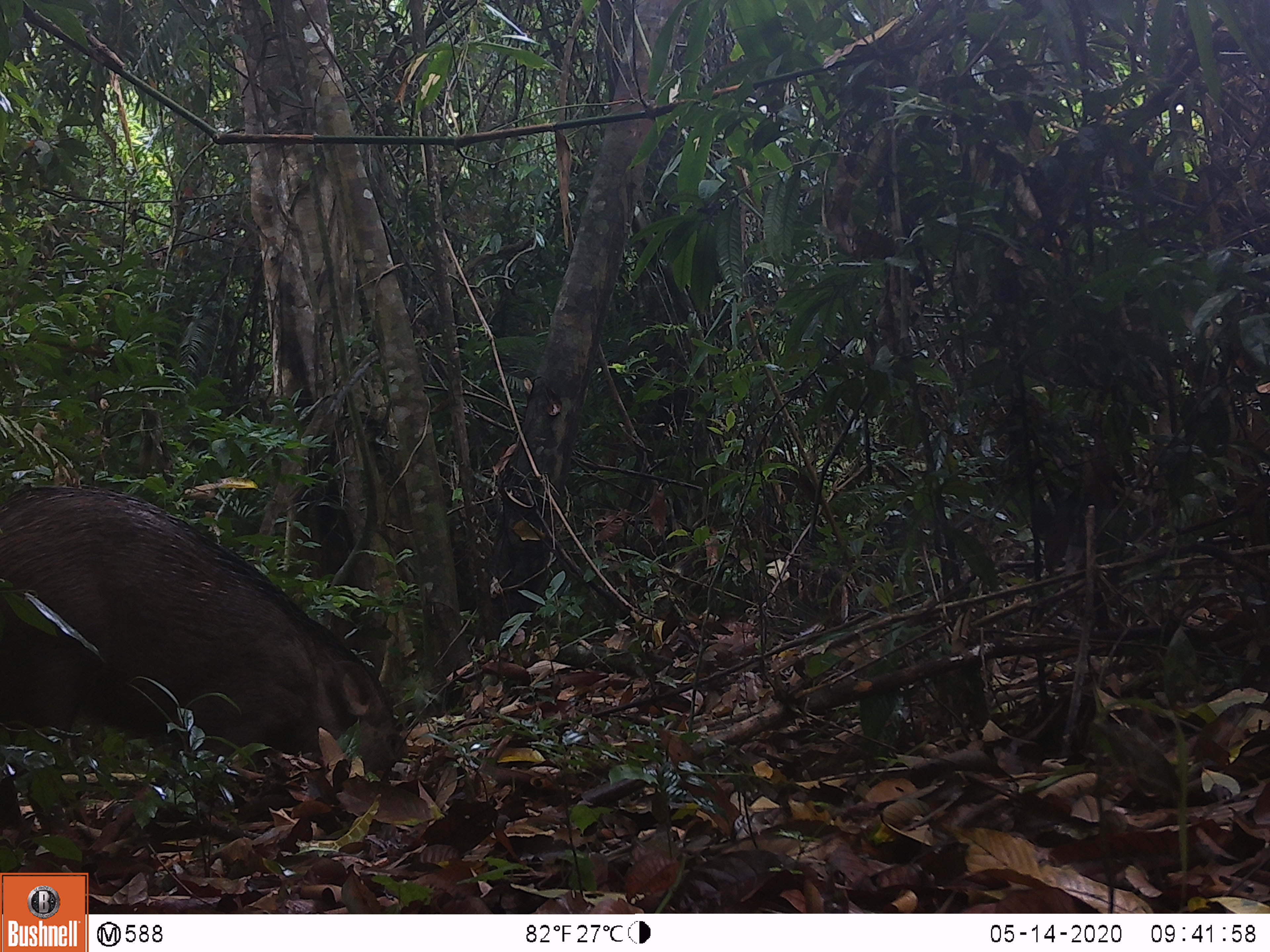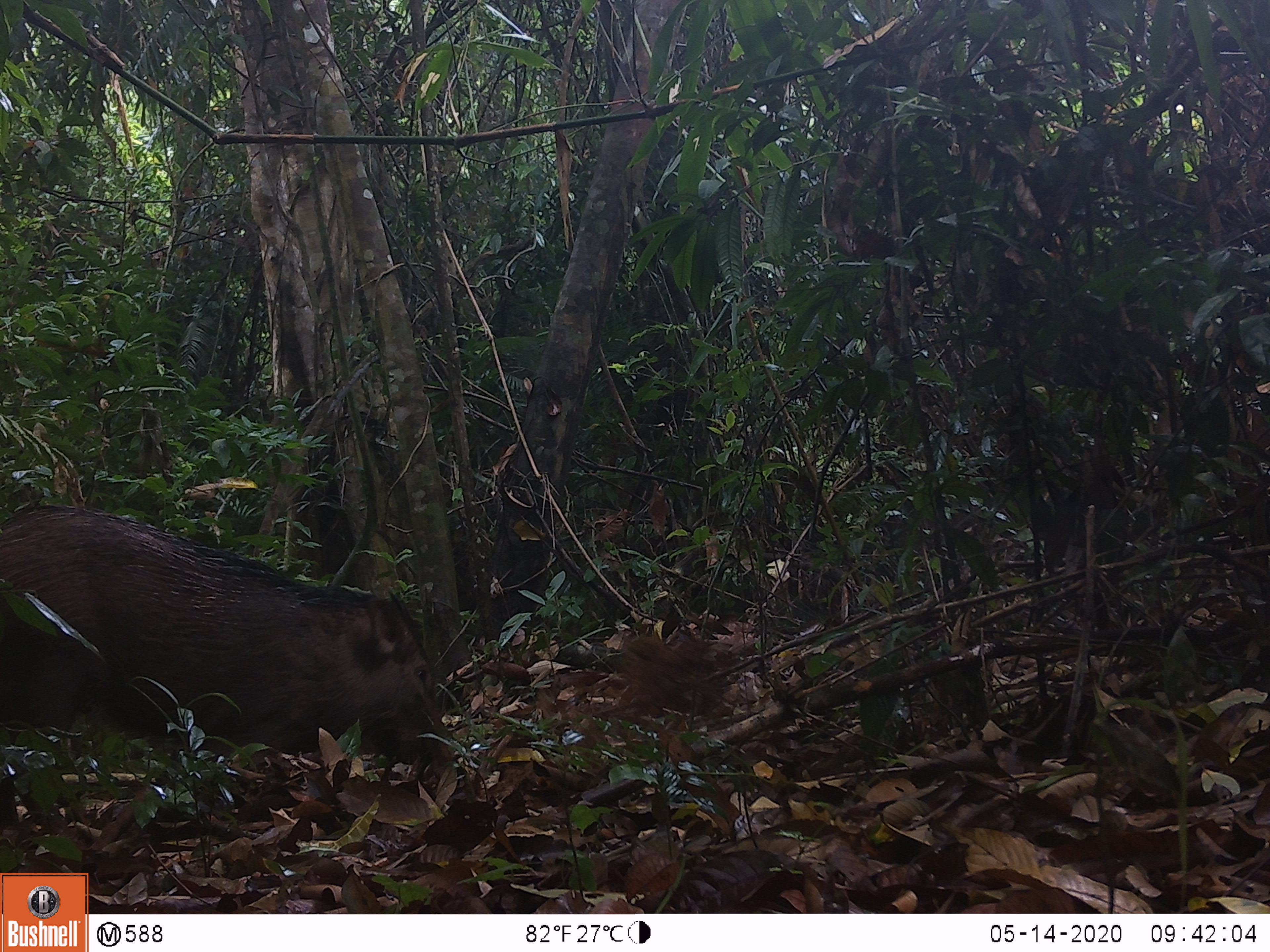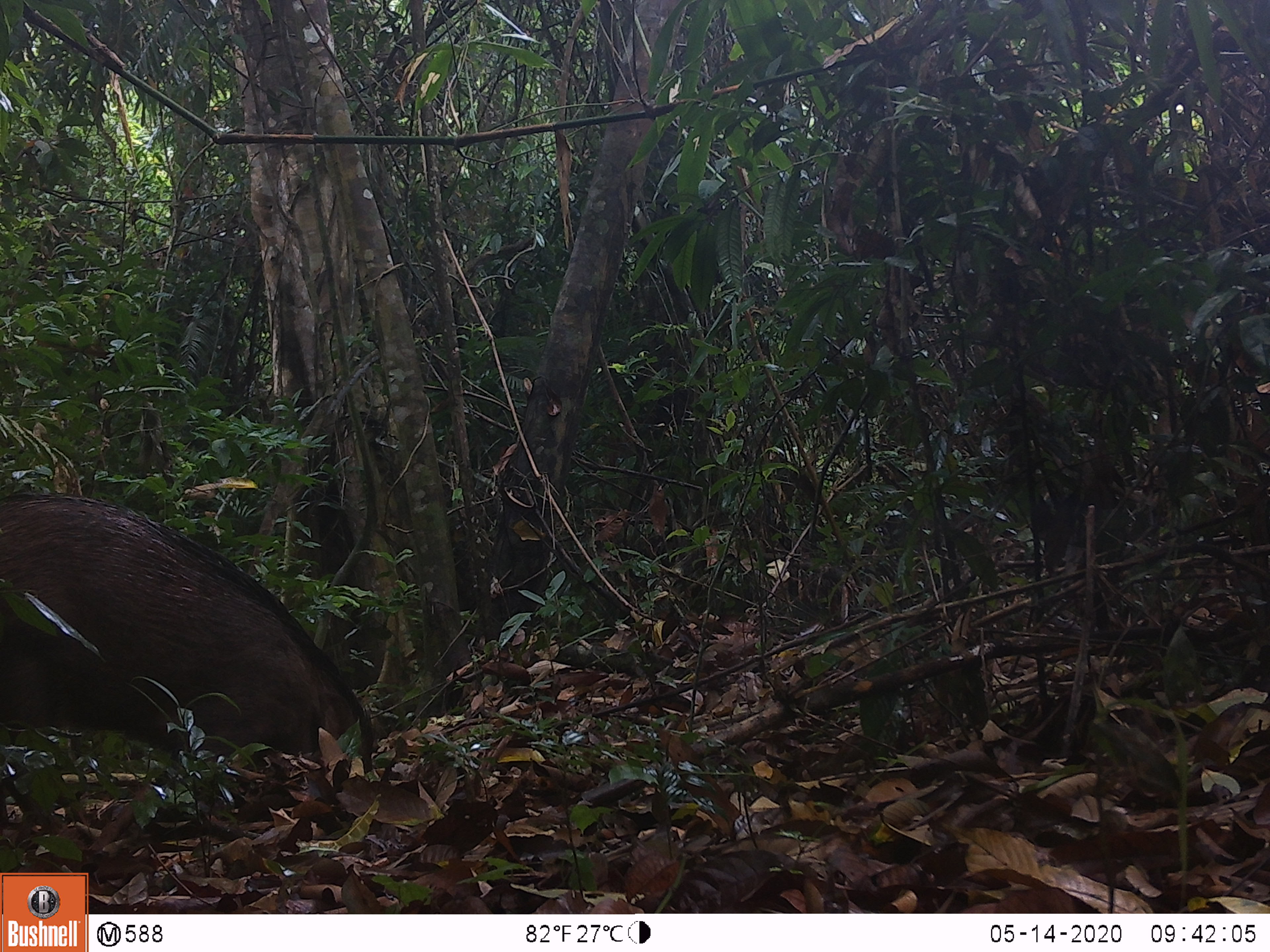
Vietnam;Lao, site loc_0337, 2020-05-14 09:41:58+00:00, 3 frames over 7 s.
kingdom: Animalia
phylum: Chordata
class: Mammalia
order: Artiodactyla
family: Suidae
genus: Sus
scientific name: Sus scrofa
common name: eurasian wild pig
Eurasian wild pig (Sus scrofa). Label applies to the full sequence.